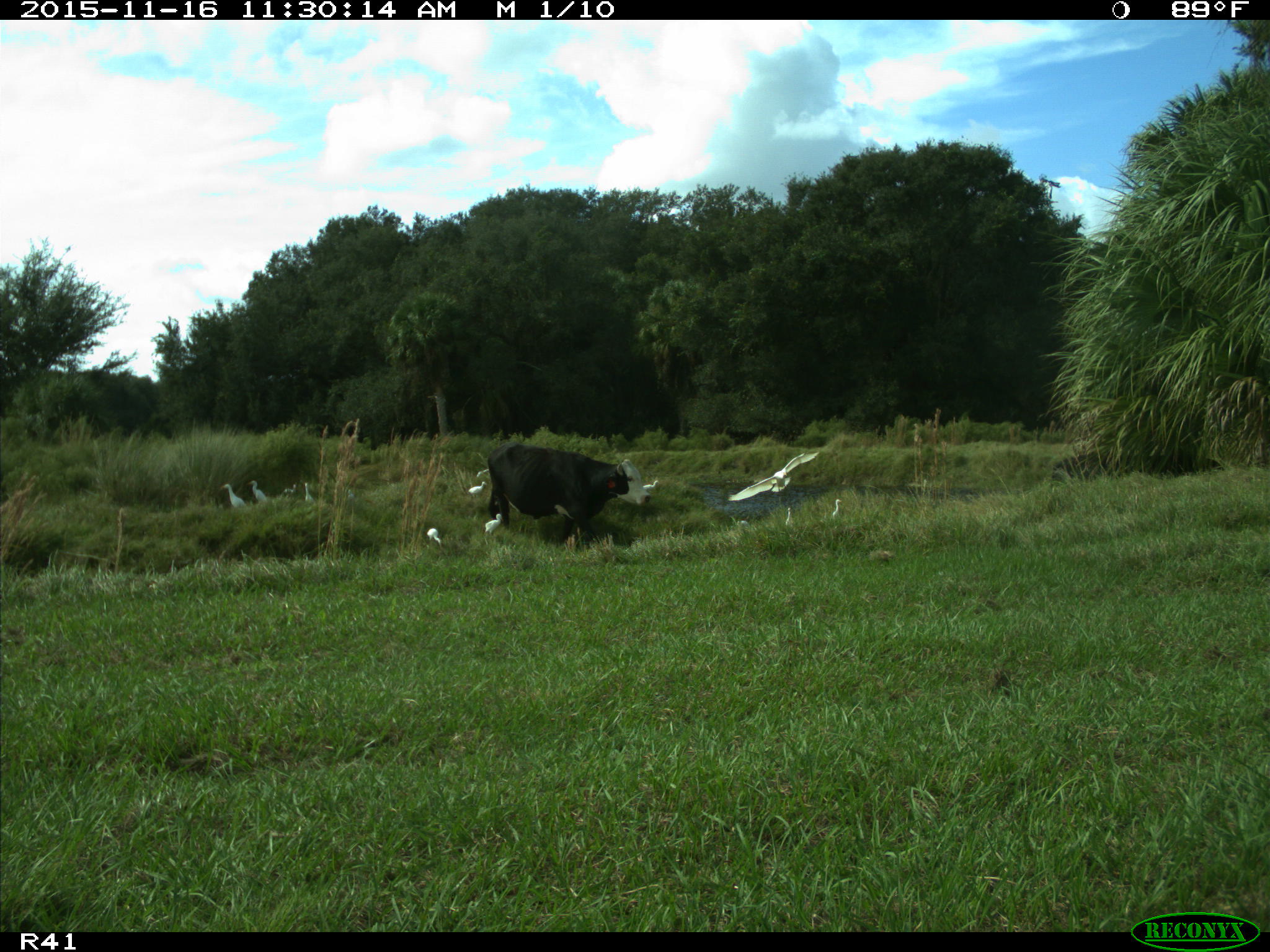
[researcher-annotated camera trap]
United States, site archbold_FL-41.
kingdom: Animalia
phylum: Chordata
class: Mammalia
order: Artiodactyla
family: Bovidae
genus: Bos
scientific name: Bos taurus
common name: domestic cow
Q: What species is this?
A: Bos taurus (domestic cow).